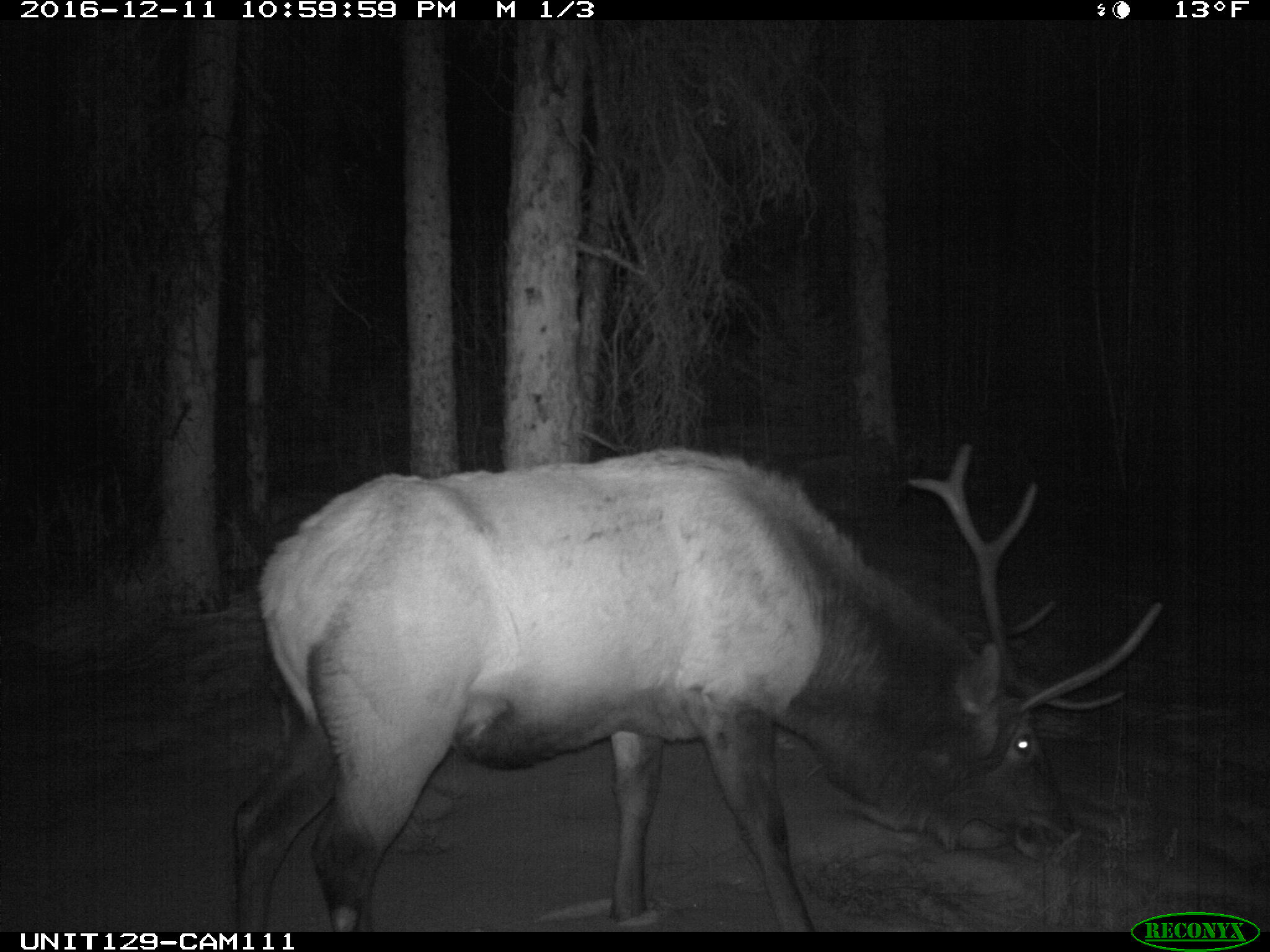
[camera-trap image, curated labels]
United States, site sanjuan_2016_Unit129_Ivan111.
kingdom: Animalia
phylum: Chordata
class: Mammalia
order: Artiodactyla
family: Cervidae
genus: Cervus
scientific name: Cervus elaphus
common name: red deer